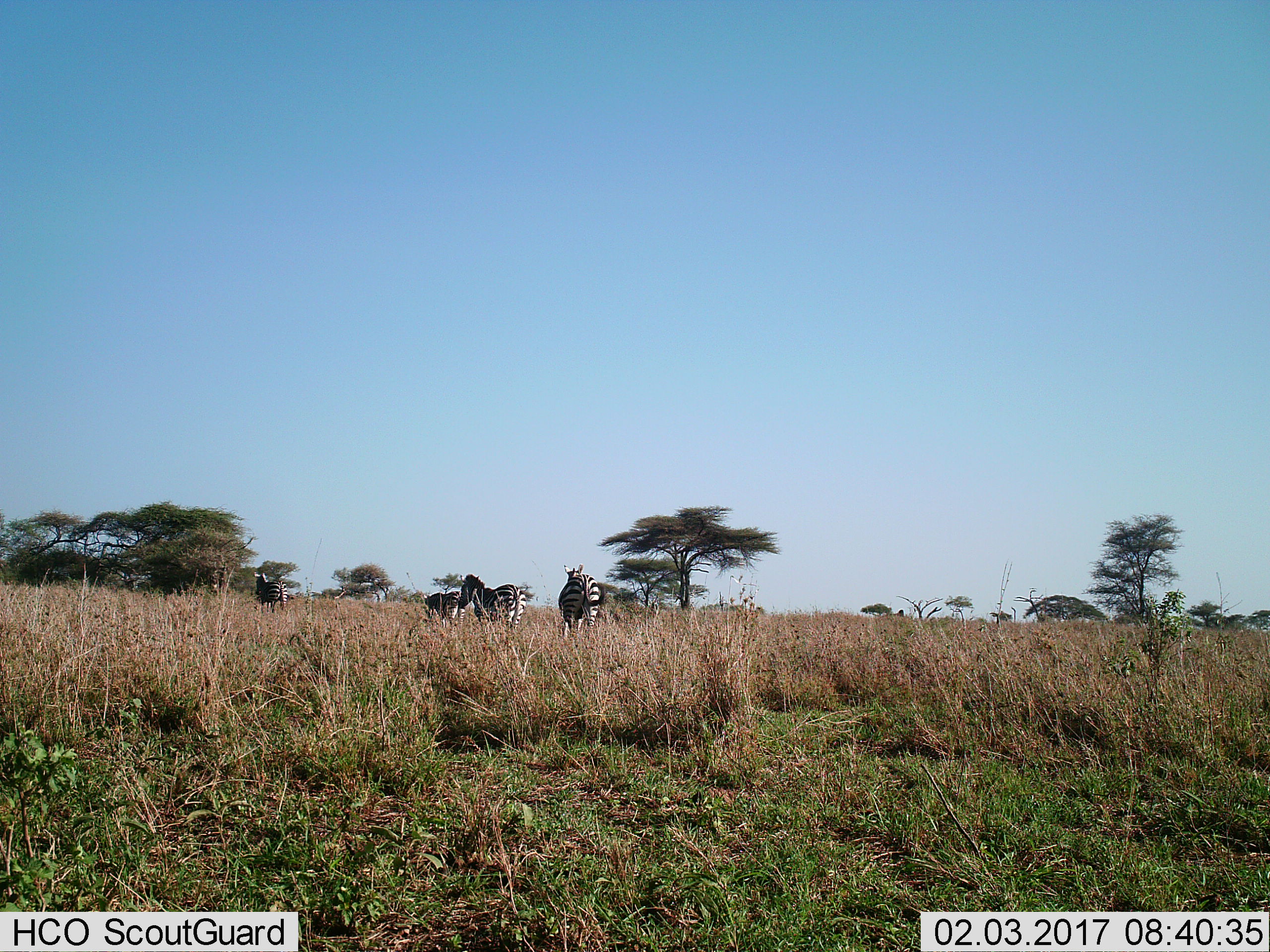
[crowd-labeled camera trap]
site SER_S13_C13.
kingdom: Animalia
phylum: Chordata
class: Mammalia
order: Perissodactyla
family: Equidae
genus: Equus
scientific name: Equus quagga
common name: plains zebra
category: zebraplains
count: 4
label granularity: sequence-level